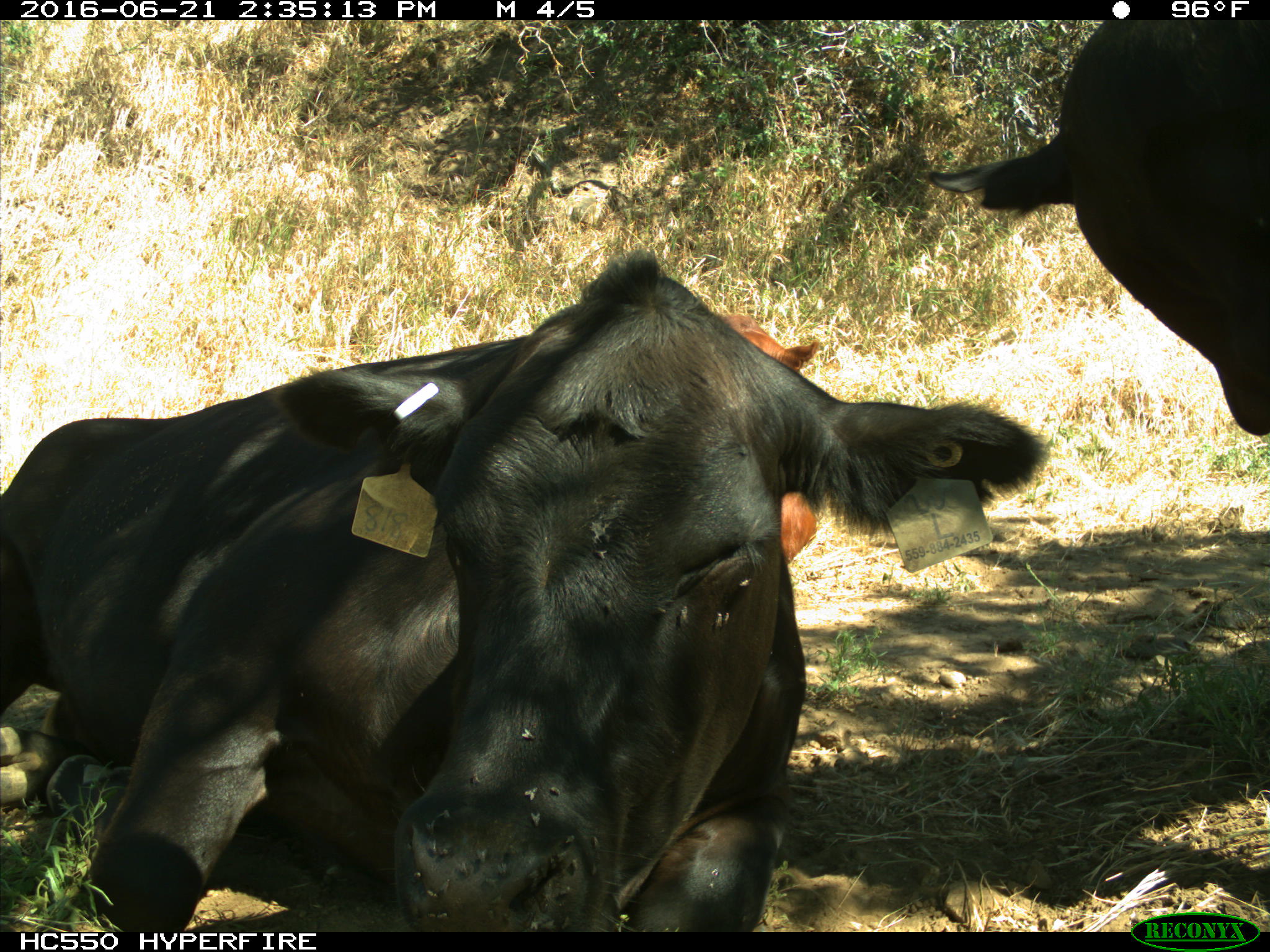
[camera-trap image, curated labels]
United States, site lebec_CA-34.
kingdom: Animalia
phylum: Chordata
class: Mammalia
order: Artiodactyla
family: Bovidae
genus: Bos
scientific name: Bos taurus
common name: domestic cow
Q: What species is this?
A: Bos taurus (domestic cow).